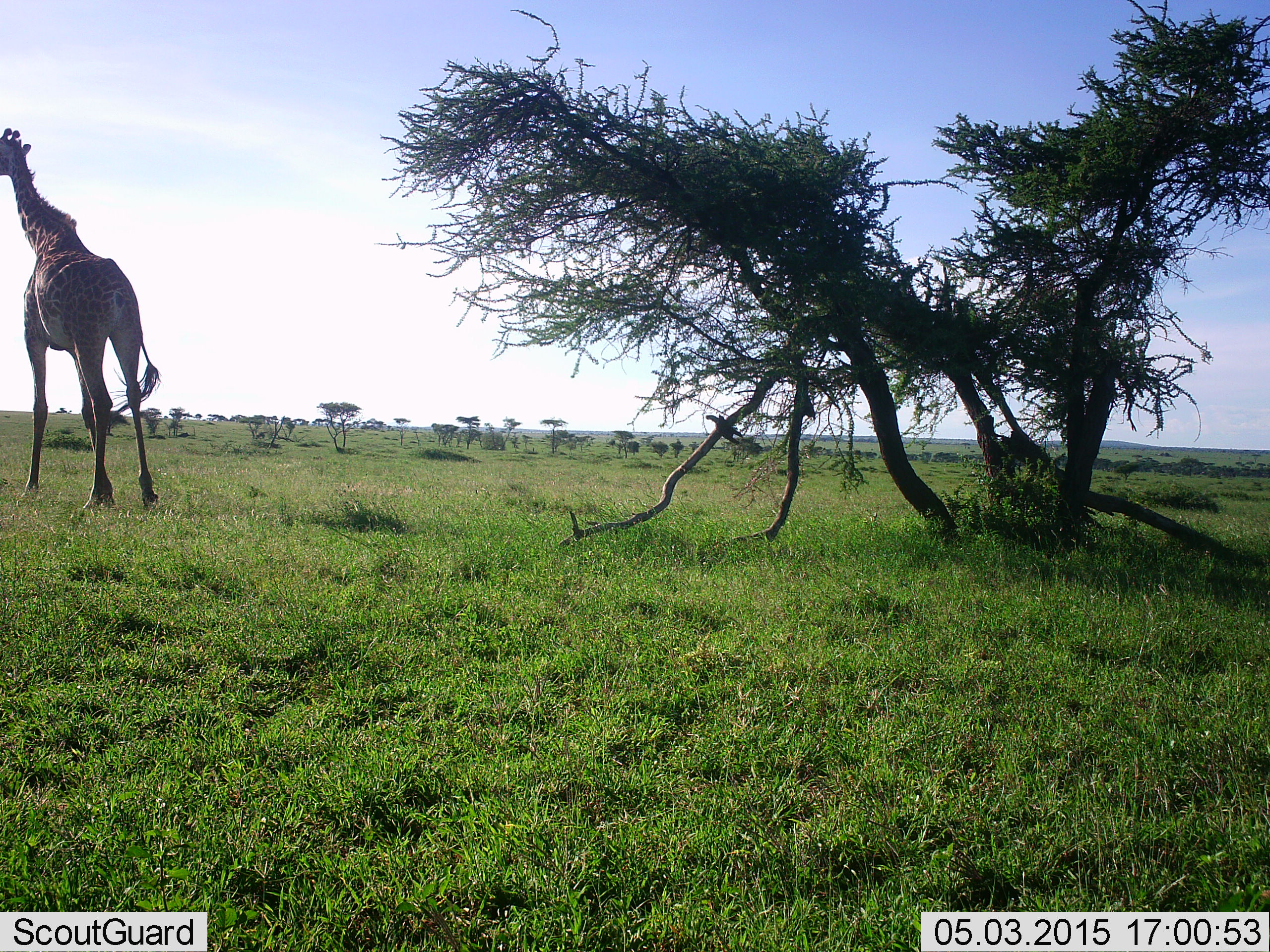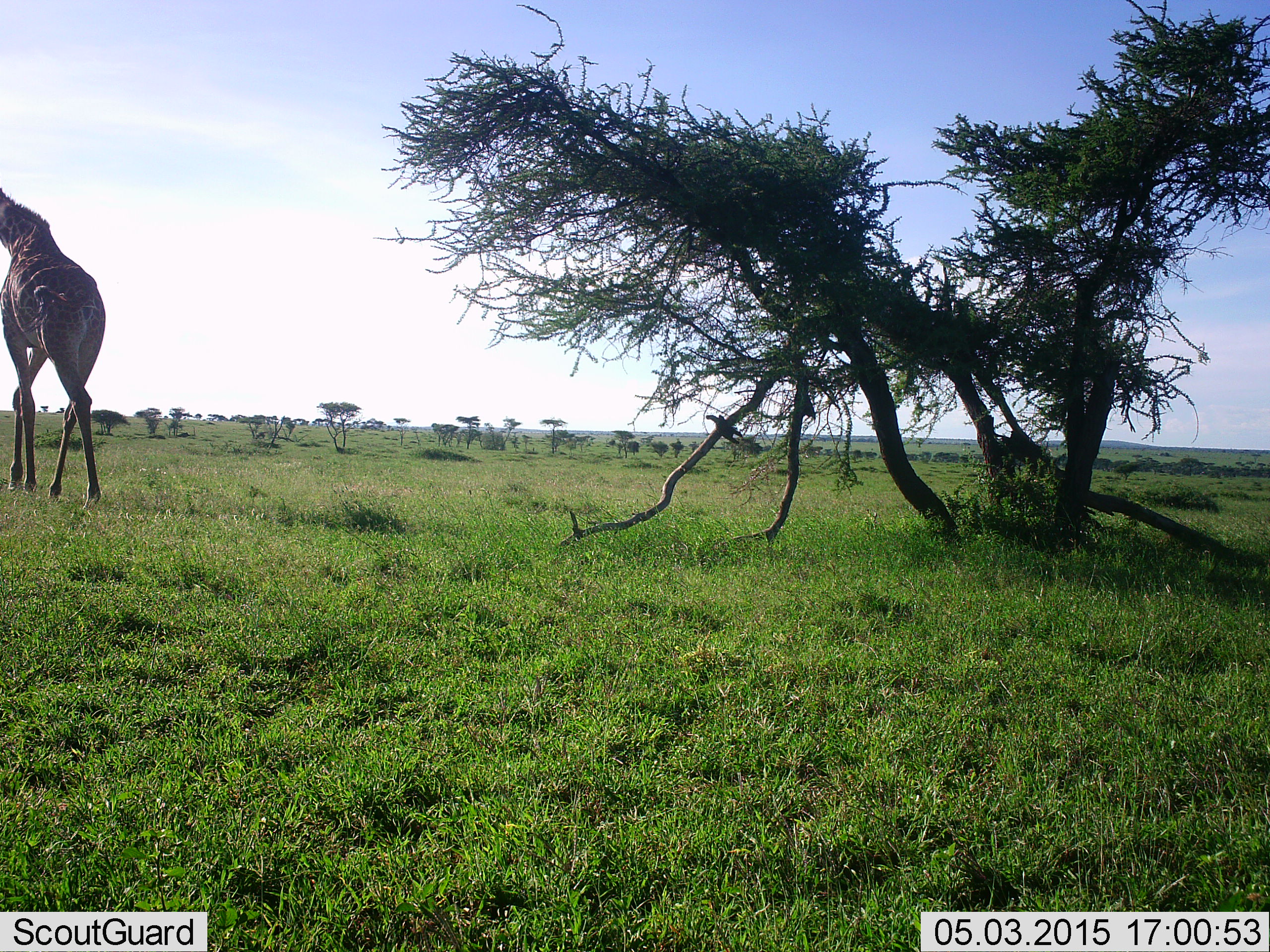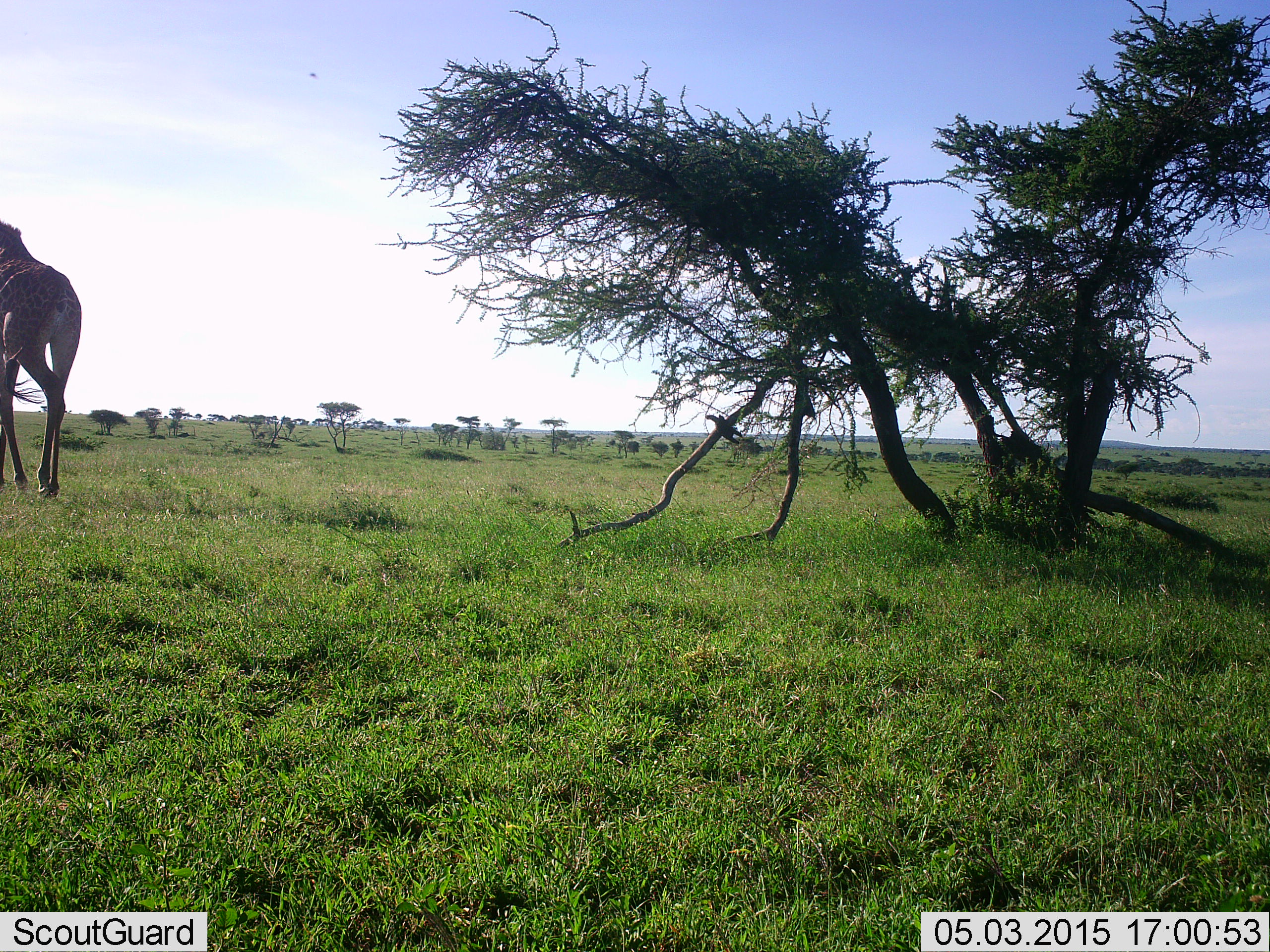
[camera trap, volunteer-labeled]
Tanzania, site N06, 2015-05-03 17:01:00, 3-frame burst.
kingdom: Animalia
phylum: Chordata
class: Mammalia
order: Artiodactyla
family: Giraffidae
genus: Giraffa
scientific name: Giraffa camelopardalis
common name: giraffe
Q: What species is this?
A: Giraffe (Giraffa camelopardalis).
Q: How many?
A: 1.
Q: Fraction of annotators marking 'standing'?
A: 10%.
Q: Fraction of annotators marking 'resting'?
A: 0%.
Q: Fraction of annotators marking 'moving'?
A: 90%.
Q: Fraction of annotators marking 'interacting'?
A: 0%.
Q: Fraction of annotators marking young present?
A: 0%.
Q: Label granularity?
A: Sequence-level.